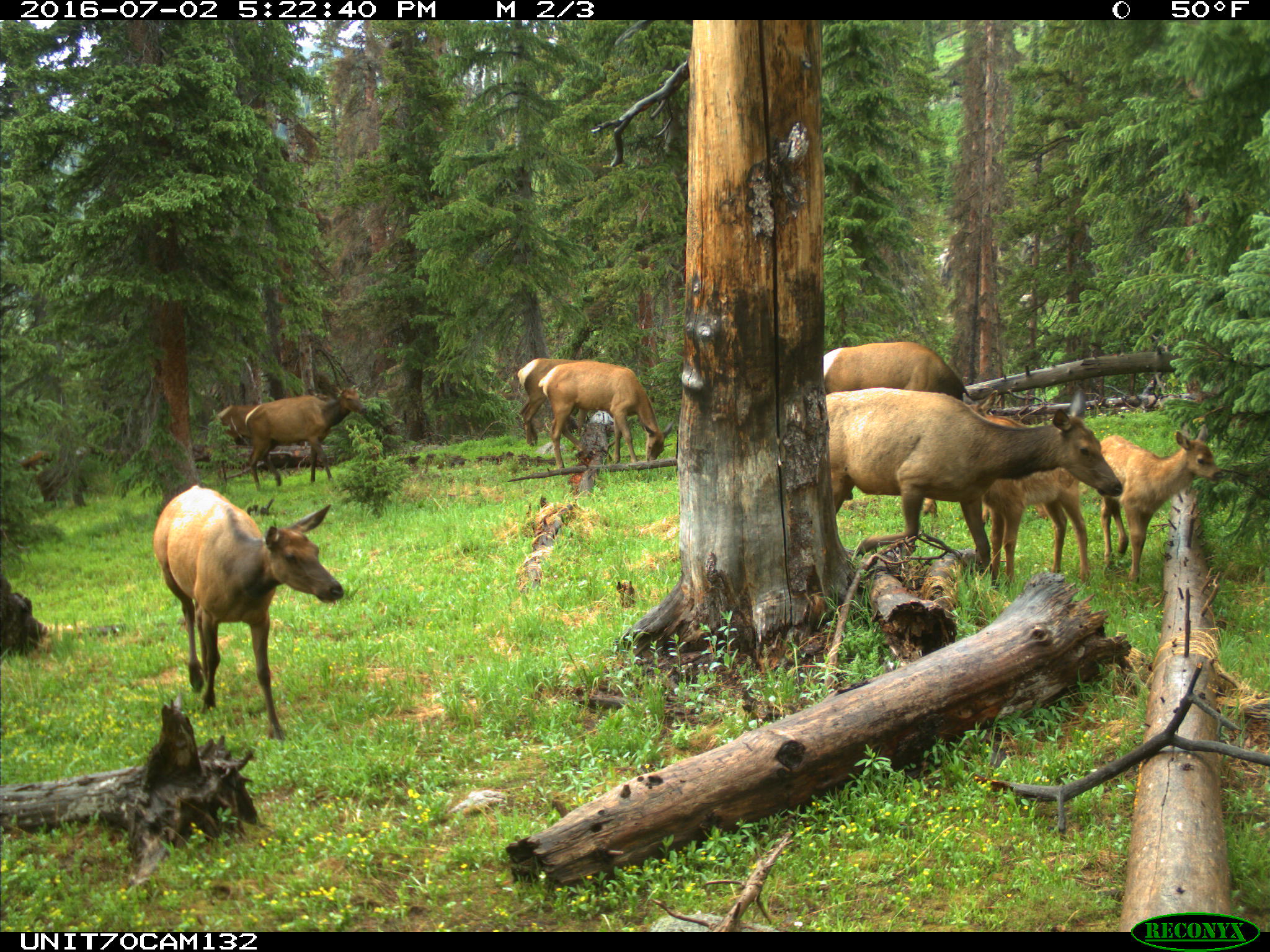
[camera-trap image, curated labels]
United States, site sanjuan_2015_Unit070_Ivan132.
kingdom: Animalia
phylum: Chordata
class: Mammalia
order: Artiodactyla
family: Cervidae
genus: Cervus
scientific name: Cervus elaphus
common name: red deer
Cervus elaphus (red deer).